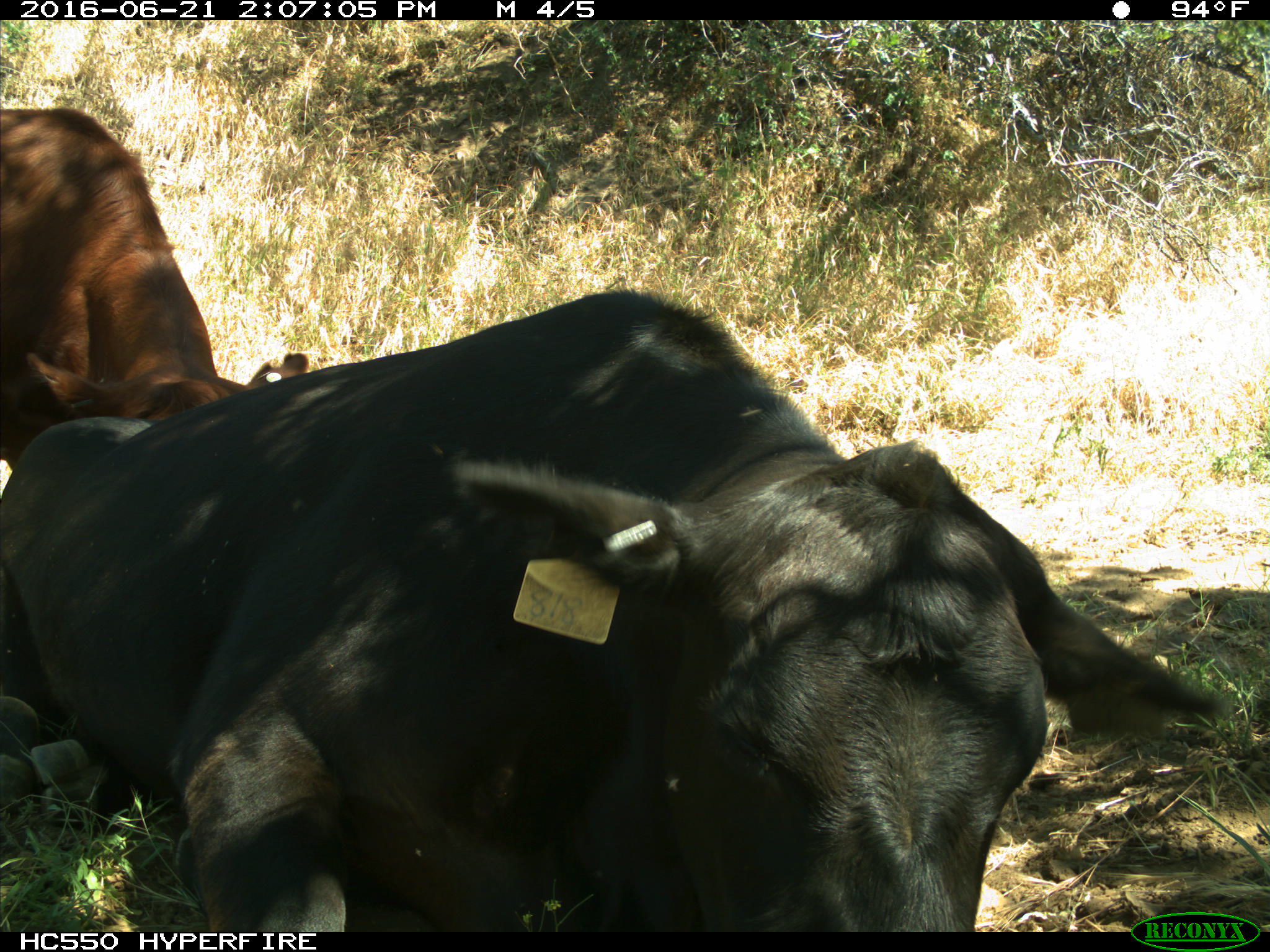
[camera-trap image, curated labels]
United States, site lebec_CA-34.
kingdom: Animalia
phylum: Chordata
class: Mammalia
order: Artiodactyla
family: Bovidae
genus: Bos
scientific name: Bos taurus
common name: domestic cow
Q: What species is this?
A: Bos taurus (domestic cow).